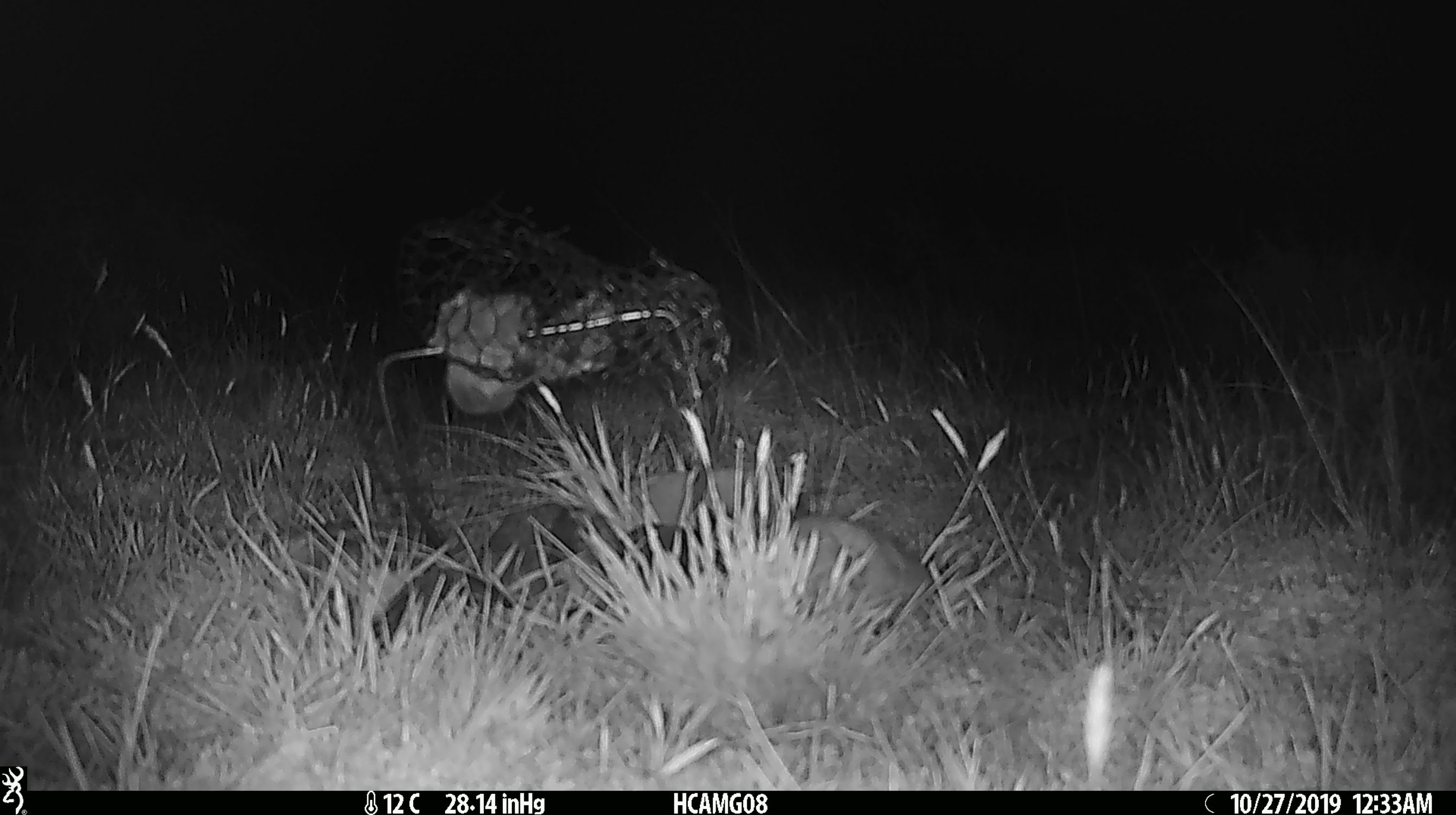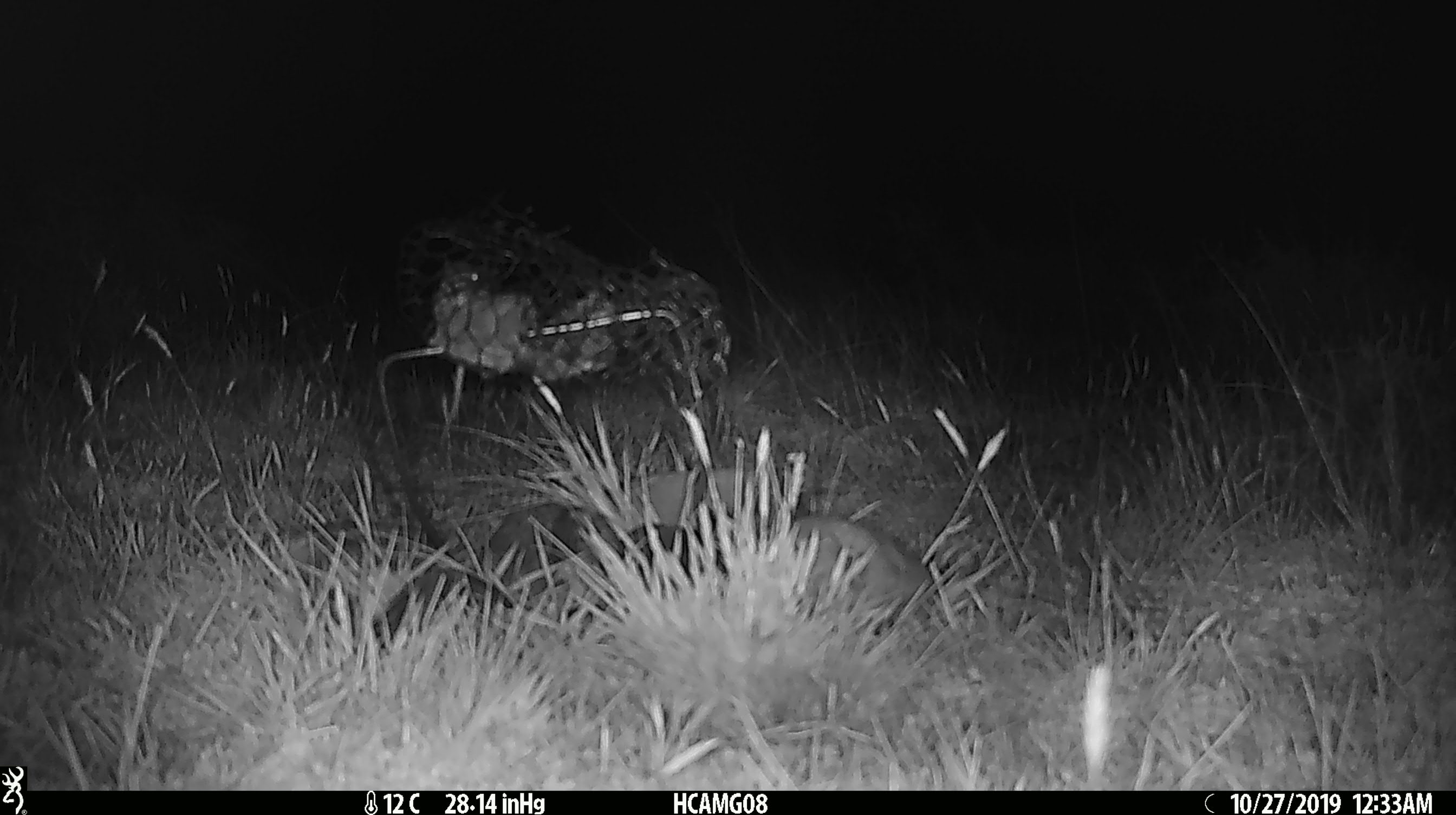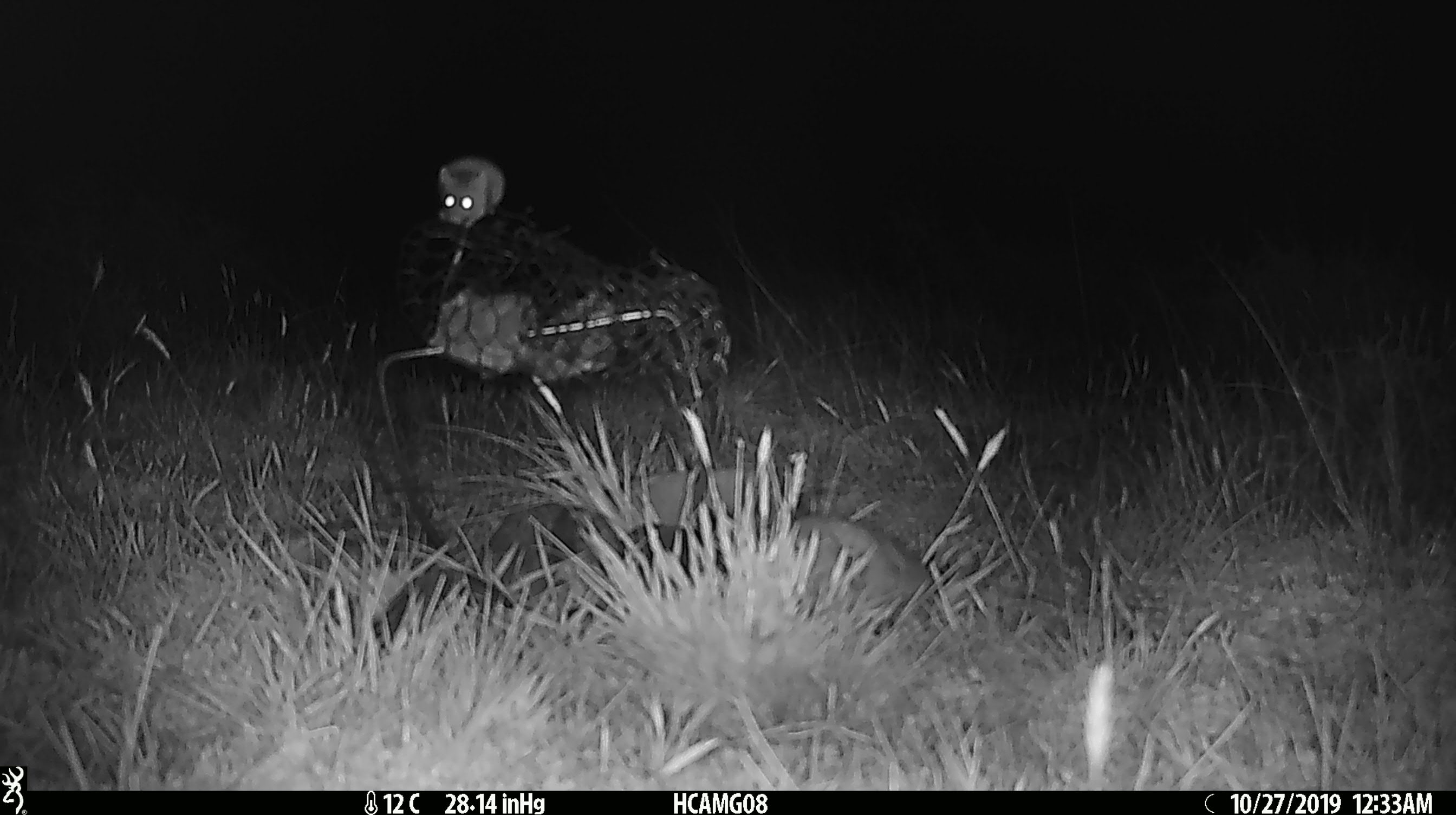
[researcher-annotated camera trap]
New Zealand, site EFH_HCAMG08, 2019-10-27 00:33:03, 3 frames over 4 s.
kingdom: Animalia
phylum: Chordata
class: Mammalia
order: Rodentia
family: Muridae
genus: Mus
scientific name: Mus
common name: mouse